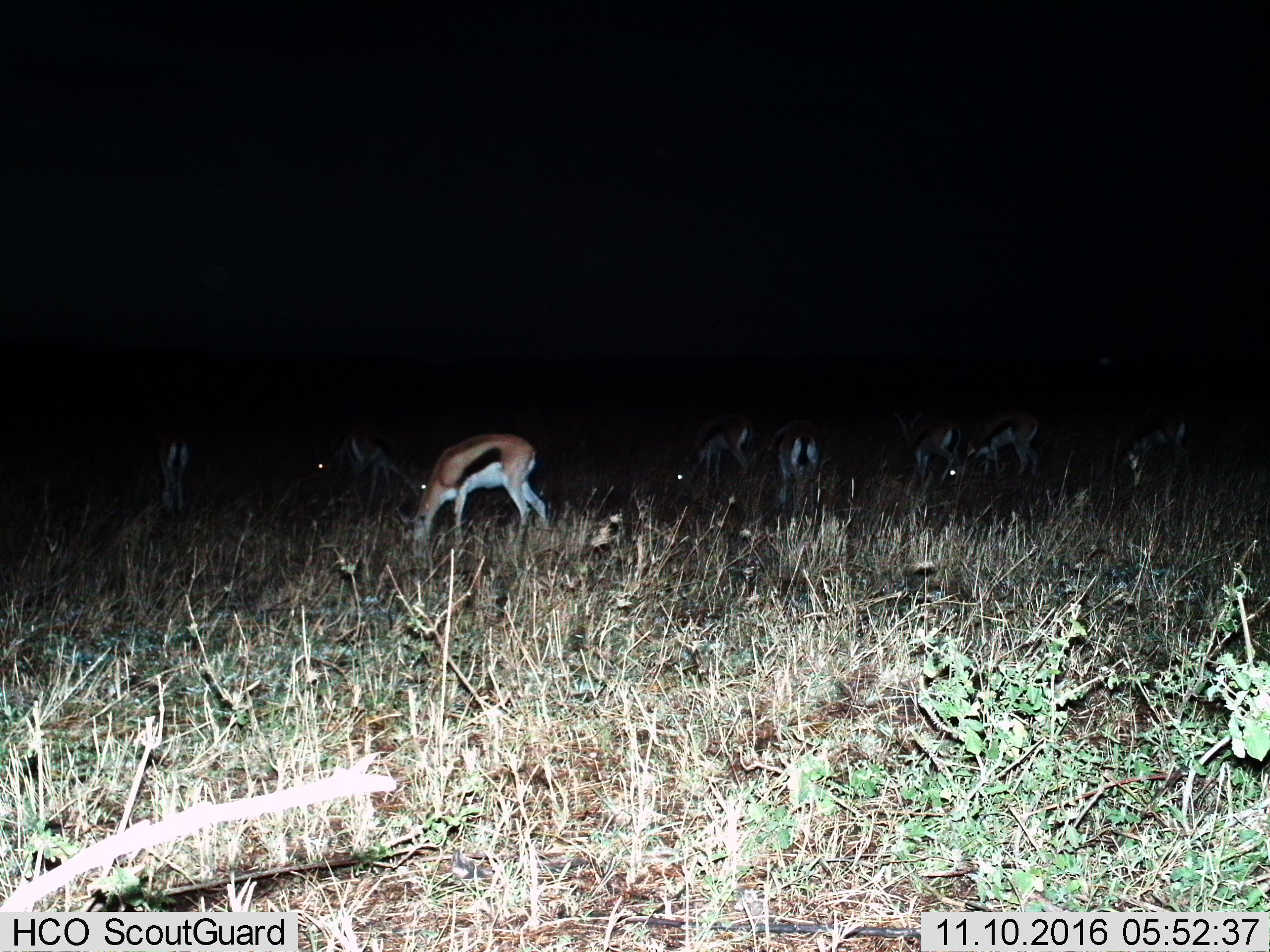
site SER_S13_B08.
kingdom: Animalia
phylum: Chordata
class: Mammalia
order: Artiodactyla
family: Bovidae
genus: Eudorcas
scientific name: Eudorcas thomsonii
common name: thomson's gazelle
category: gazellethomsons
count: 8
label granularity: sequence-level